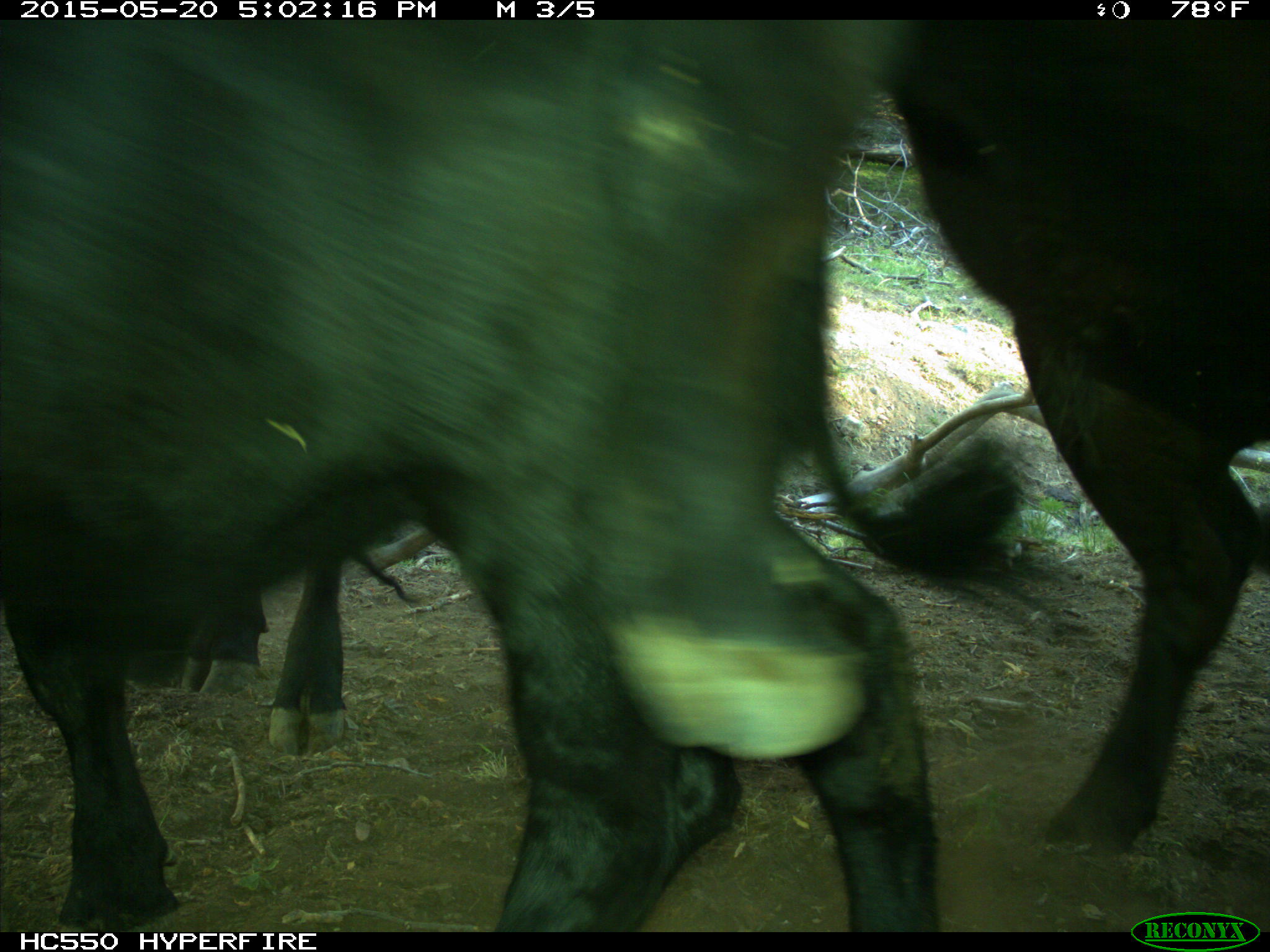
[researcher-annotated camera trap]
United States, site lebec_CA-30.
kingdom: Animalia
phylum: Chordata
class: Mammalia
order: Artiodactyla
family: Bovidae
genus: Bos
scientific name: Bos taurus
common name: domestic cow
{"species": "Bos taurus (domestic cow)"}